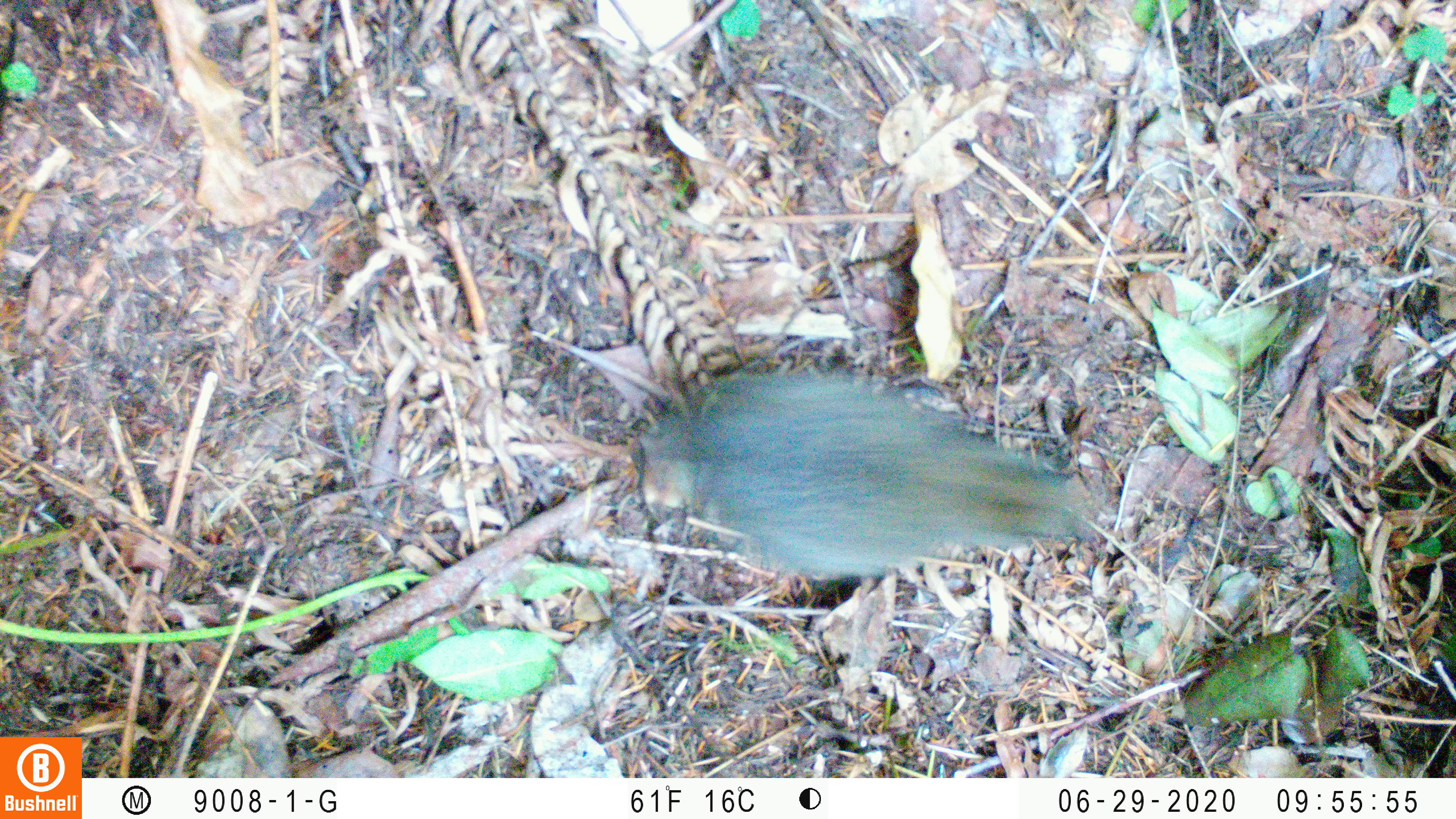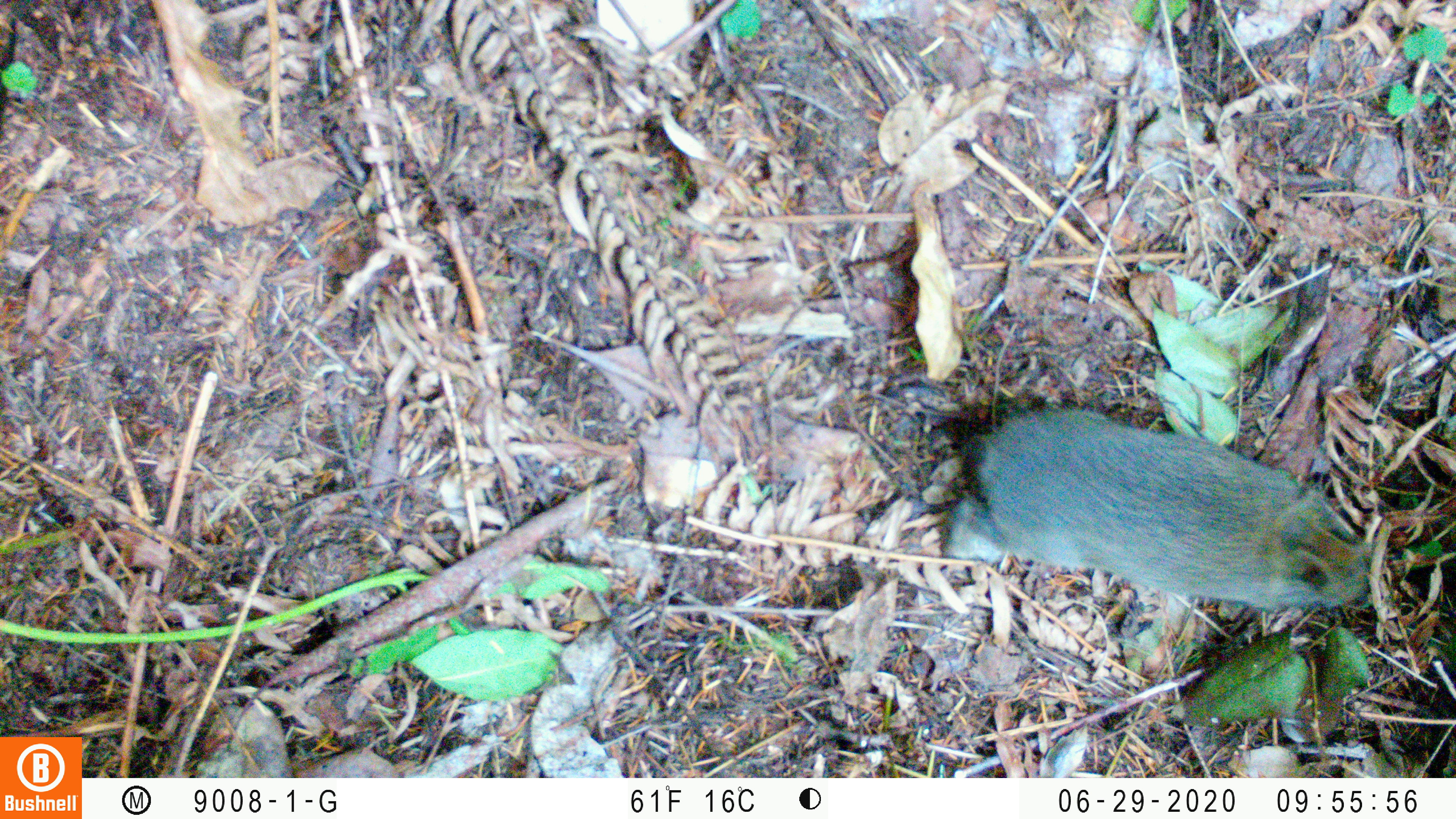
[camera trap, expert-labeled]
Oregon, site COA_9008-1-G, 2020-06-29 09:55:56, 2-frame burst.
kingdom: Animalia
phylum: Chordata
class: Mammalia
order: Lagomorpha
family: Leporidae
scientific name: Leporidae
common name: hares and rabbits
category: leporidae family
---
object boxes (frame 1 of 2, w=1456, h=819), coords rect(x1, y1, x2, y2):
leporidae family: rect(650, 370, 1092, 594)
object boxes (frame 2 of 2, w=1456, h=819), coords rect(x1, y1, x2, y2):
leporidae family: rect(948, 401, 1371, 625)